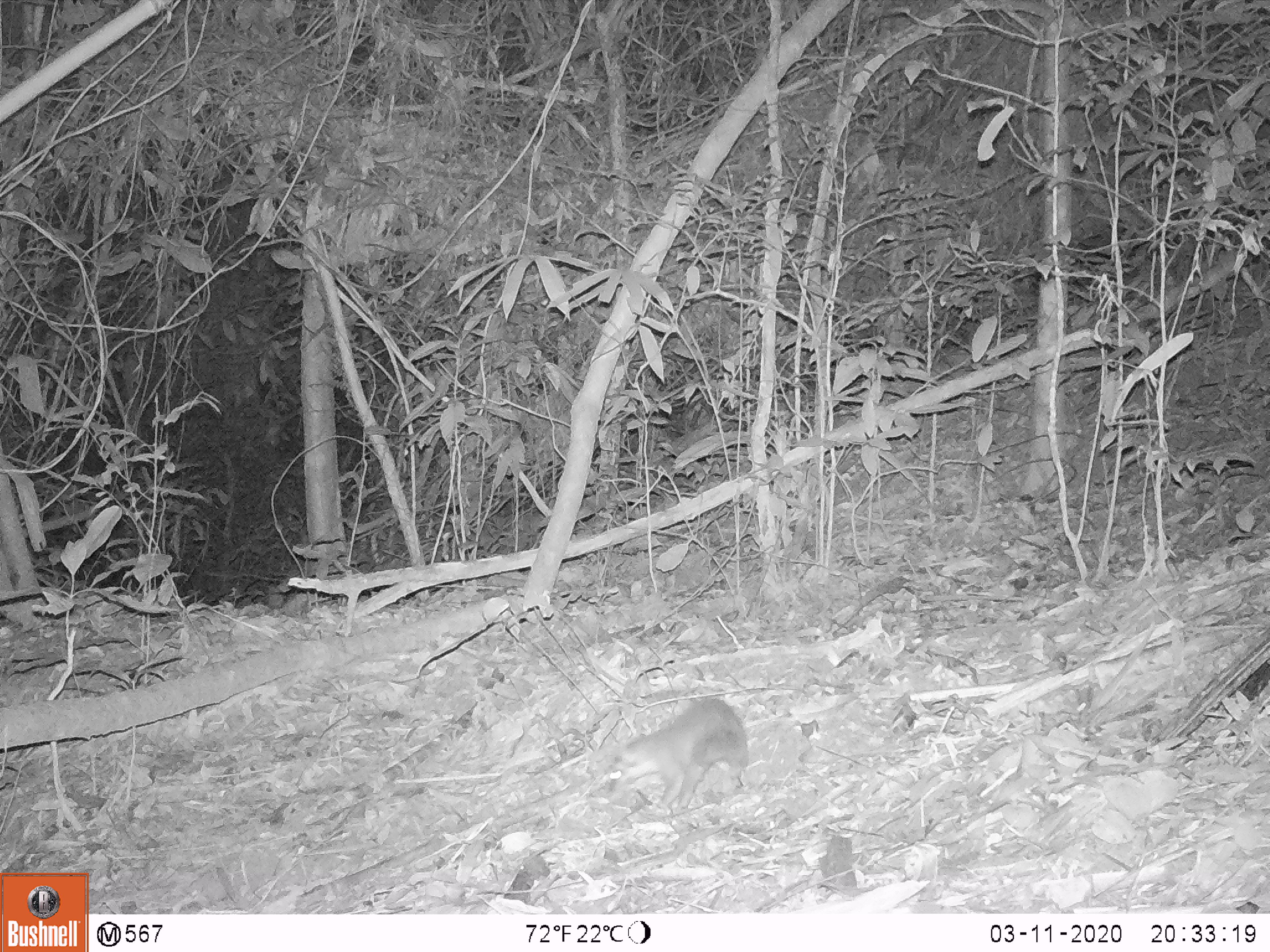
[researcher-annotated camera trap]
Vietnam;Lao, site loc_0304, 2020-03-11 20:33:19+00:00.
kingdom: Animalia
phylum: Chordata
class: Mammalia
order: Carnivora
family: Mustelidae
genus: Melogale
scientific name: Melogale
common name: ferret badger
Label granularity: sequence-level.